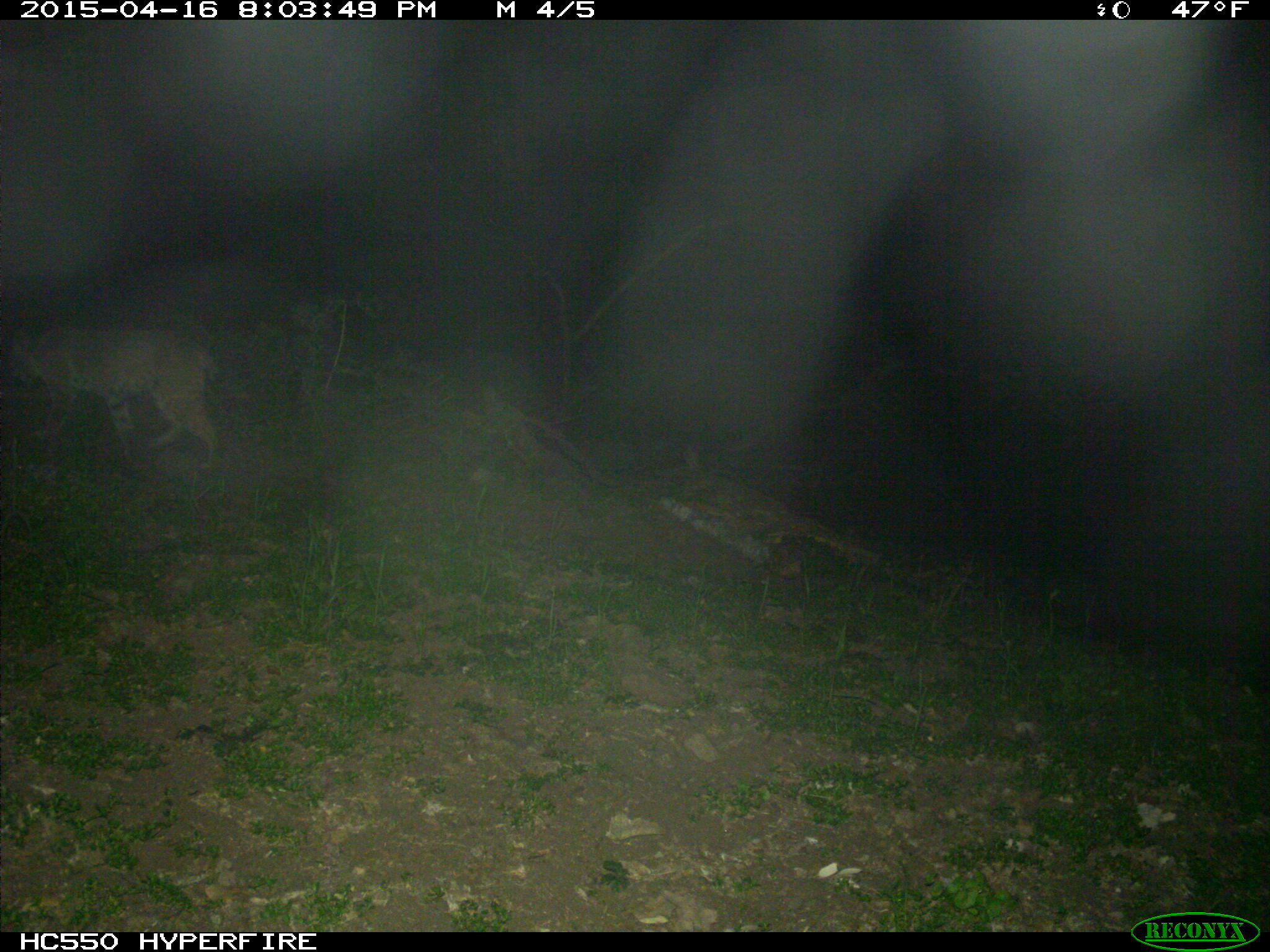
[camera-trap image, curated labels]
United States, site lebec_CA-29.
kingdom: Animalia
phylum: Chordata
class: Mammalia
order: Carnivora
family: Felidae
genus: Lynx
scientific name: Lynx rufus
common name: bobcat